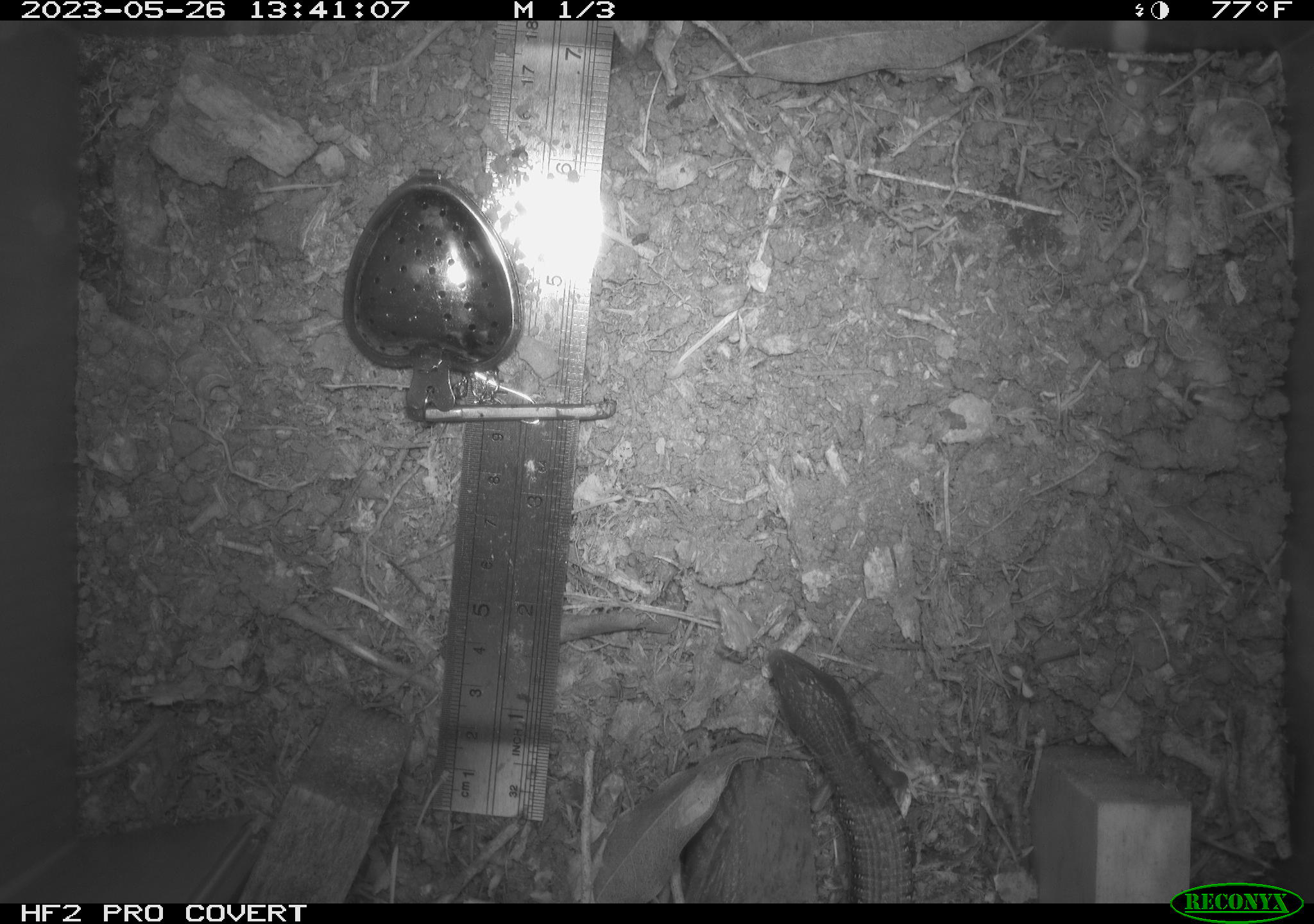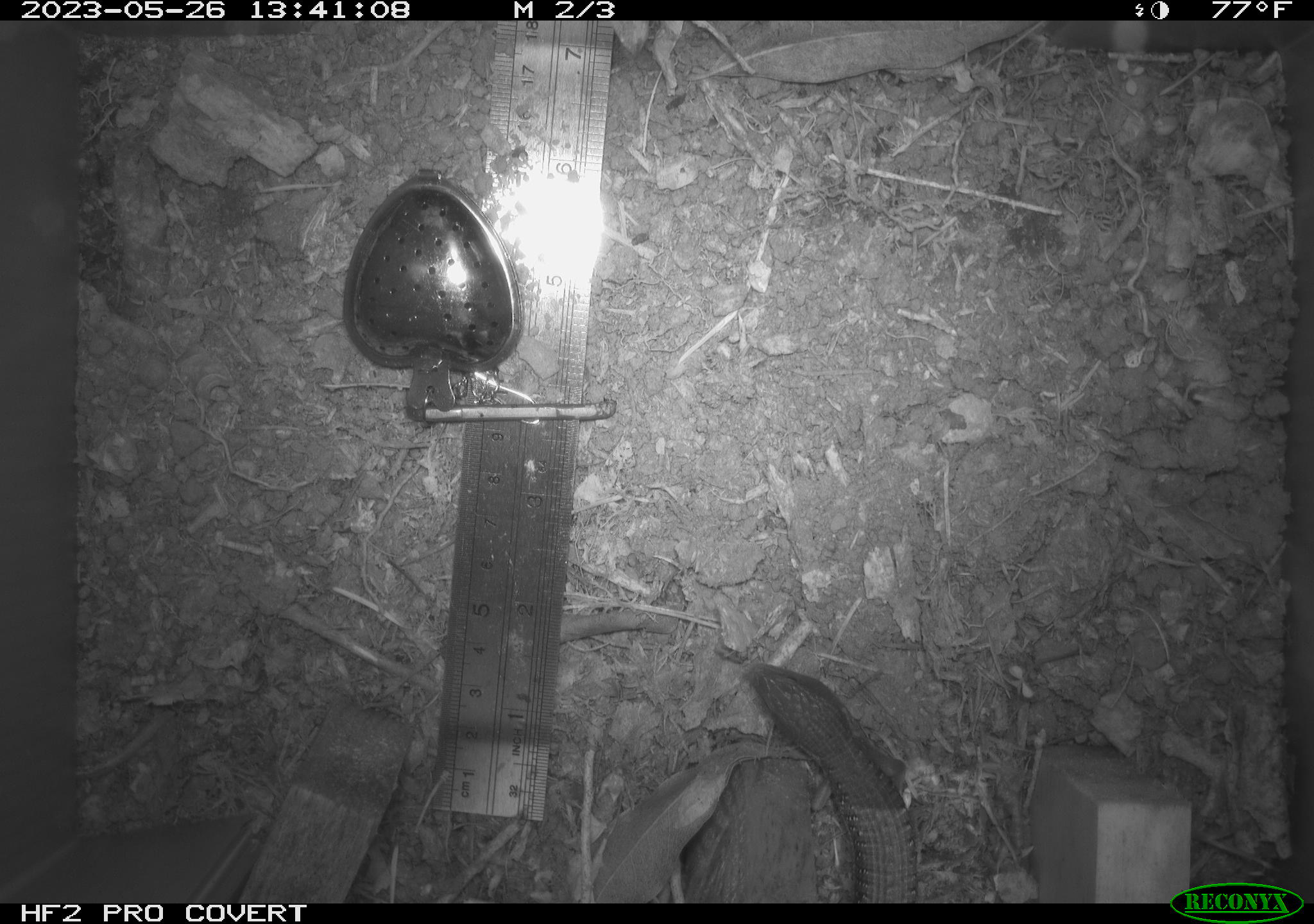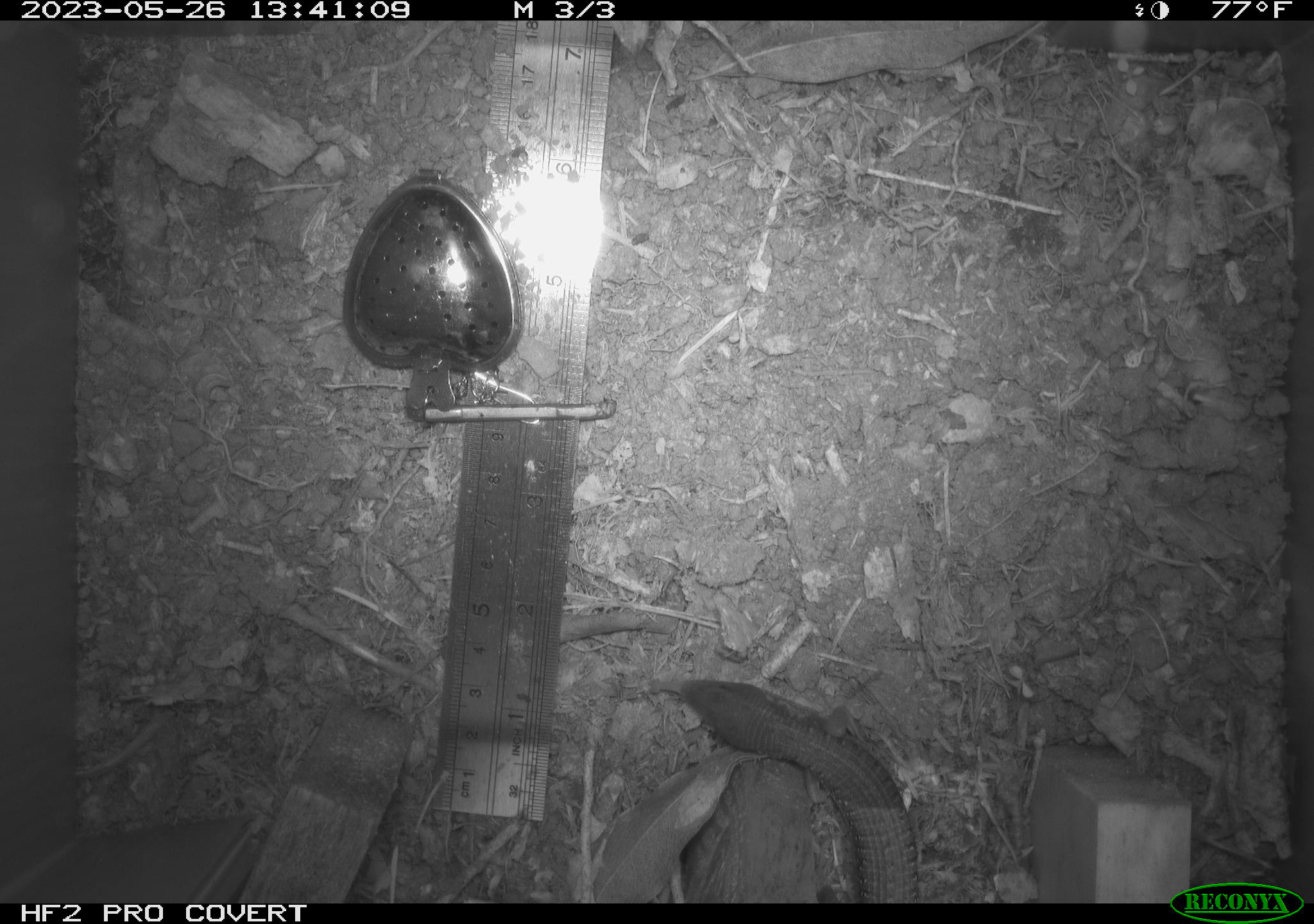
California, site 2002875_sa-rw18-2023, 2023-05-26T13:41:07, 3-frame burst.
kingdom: Animalia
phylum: Chordata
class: Reptilia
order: Squamata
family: Anguidae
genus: Elgaria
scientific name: Elgaria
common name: alligator lizards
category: elgaria species